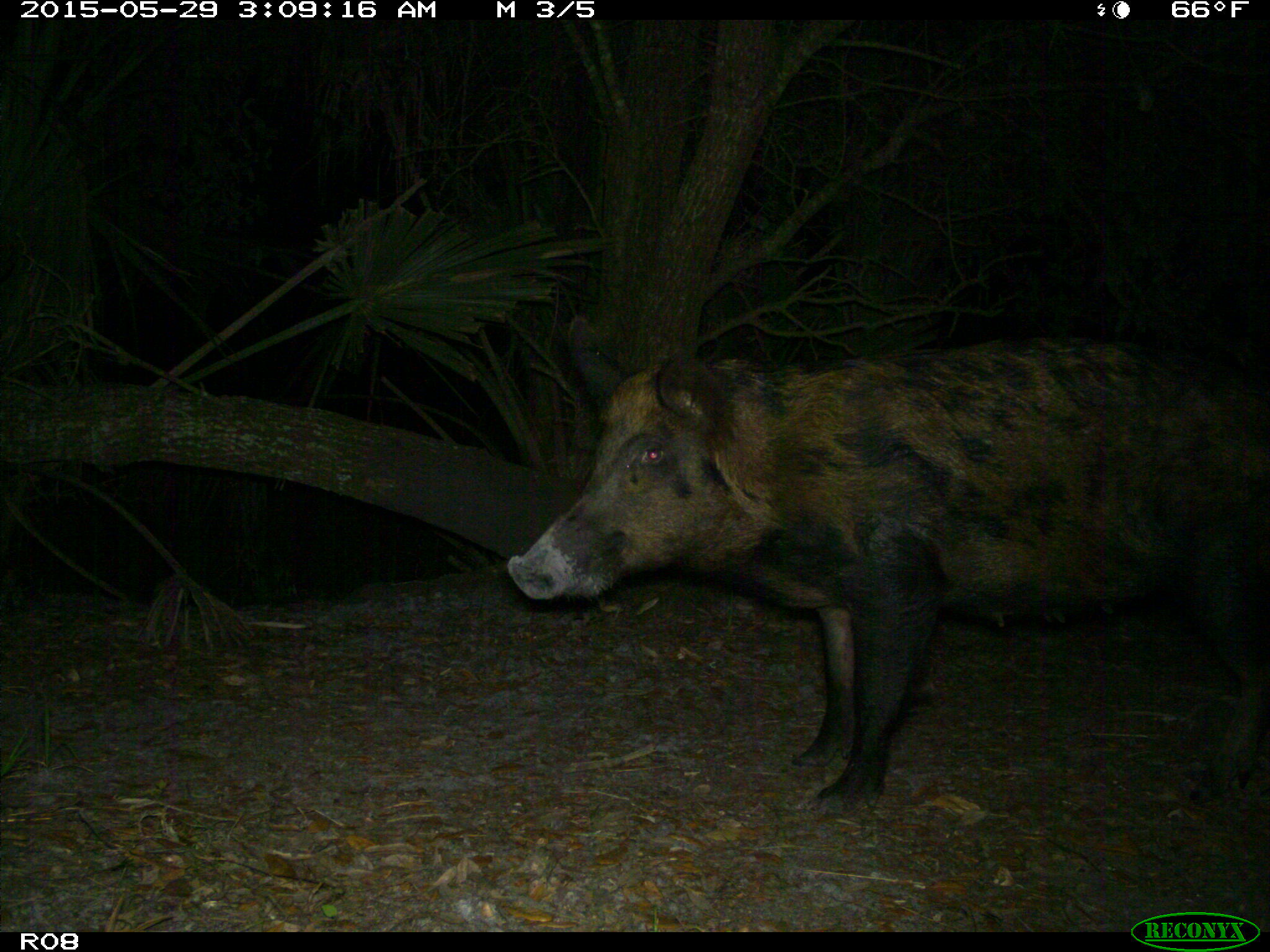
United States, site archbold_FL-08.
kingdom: Animalia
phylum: Chordata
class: Mammalia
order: Artiodactyla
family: Suidae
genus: Sus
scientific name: Sus scrofa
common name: wild boar